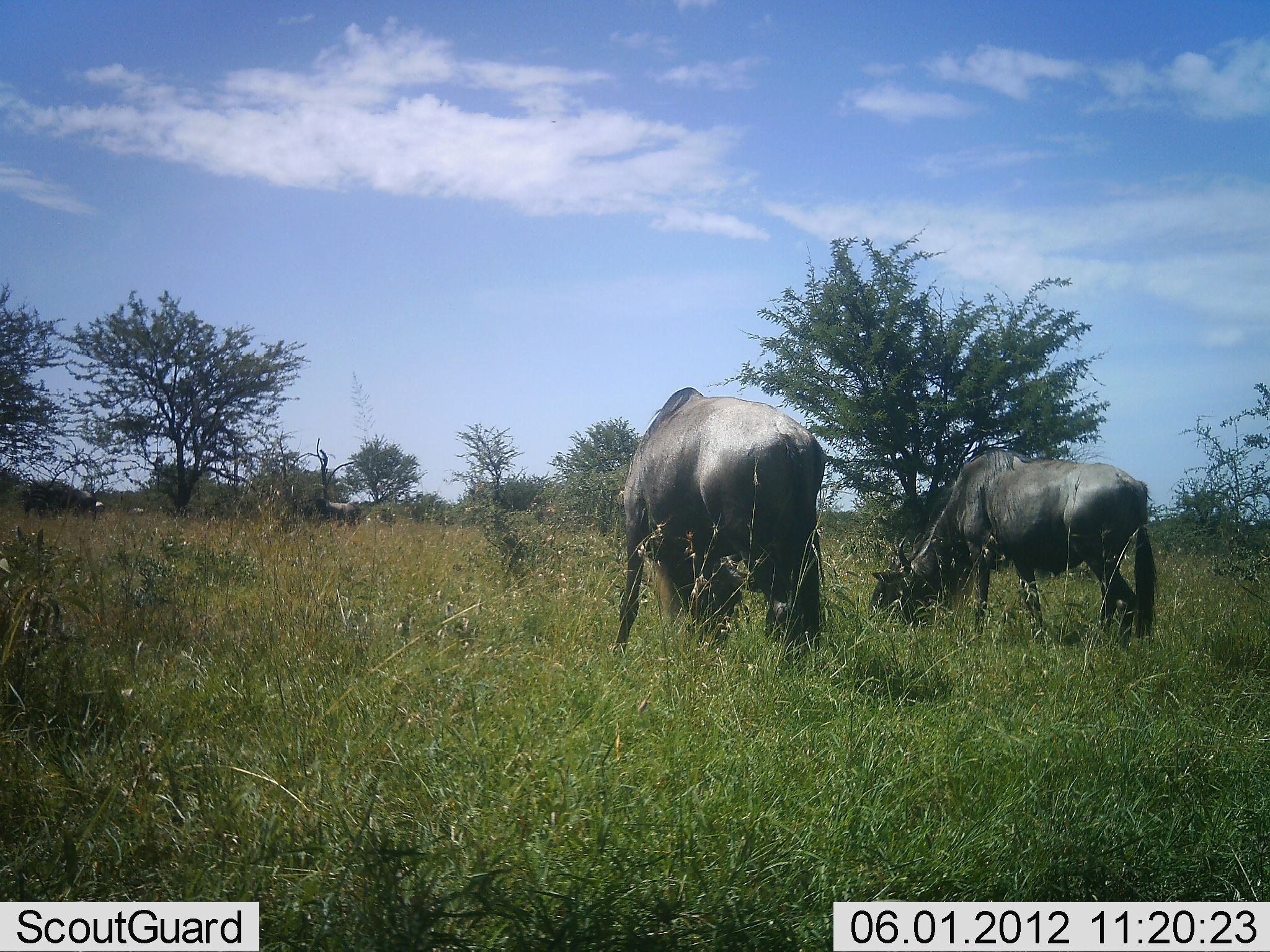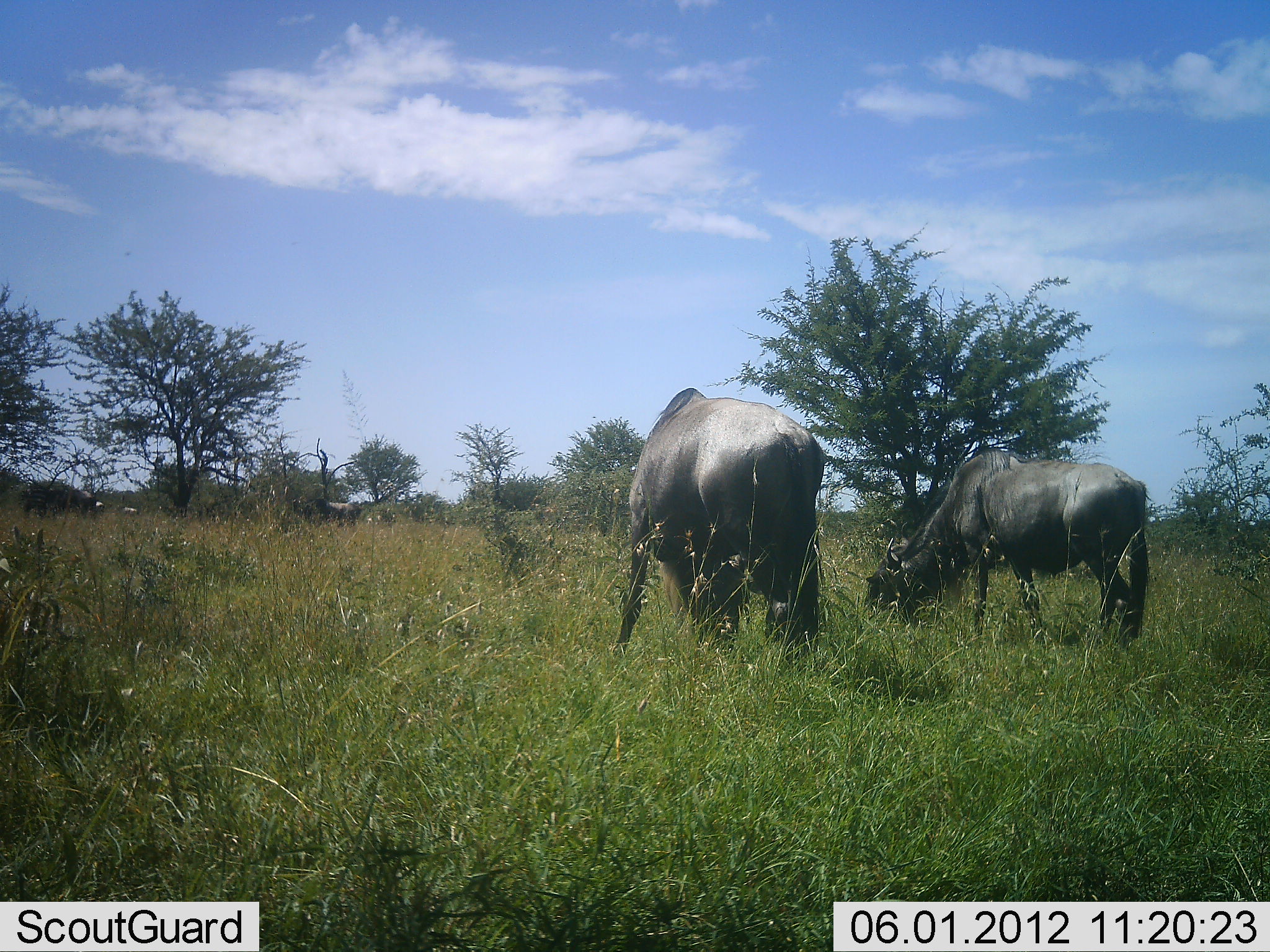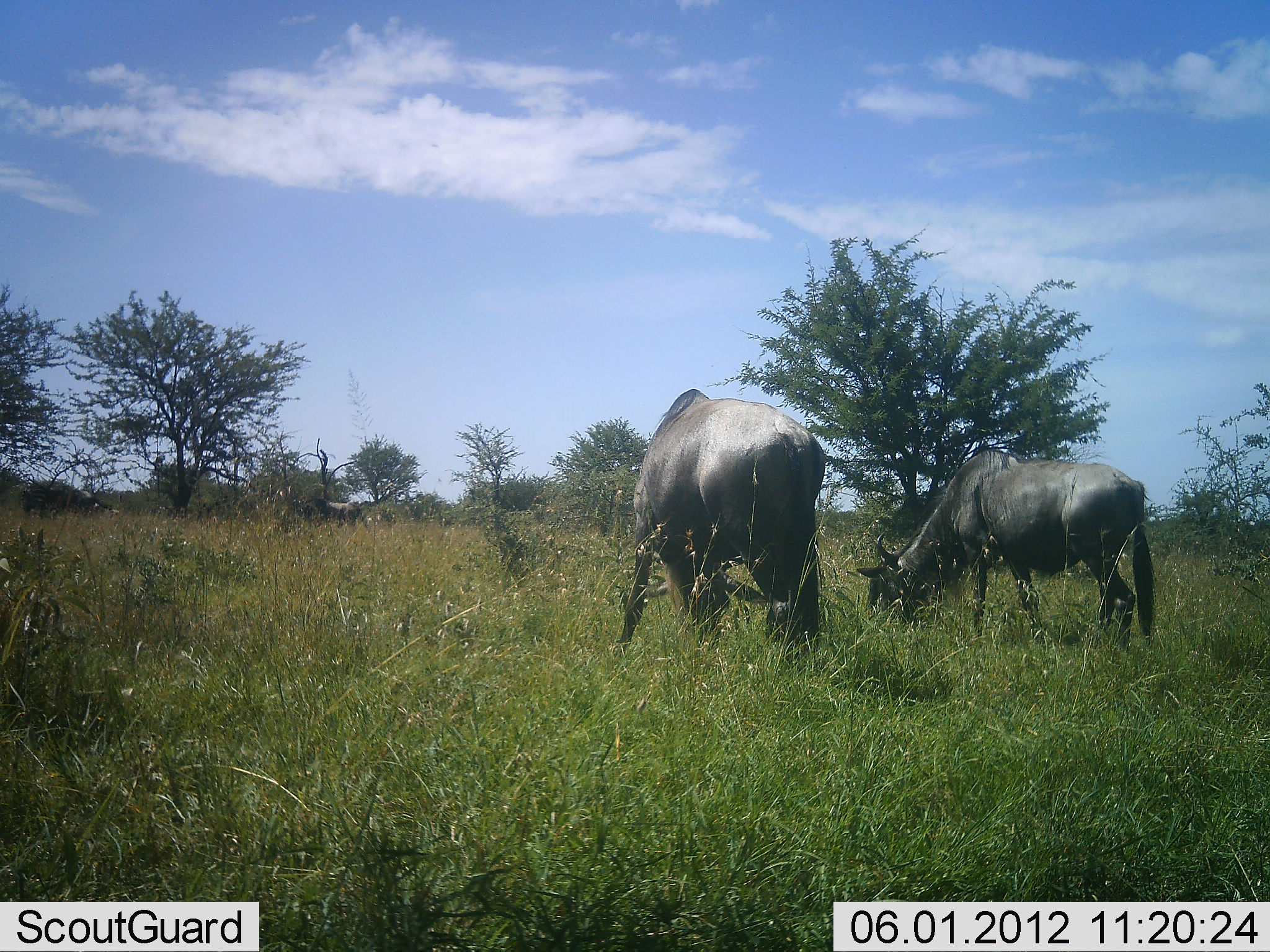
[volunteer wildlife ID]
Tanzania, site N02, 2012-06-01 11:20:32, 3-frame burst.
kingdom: Animalia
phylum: Chordata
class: Mammalia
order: Artiodactyla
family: Bovidae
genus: Connochaetes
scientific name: Connochaetes taurinus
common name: blue wildebeest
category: wildebeest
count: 3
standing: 20%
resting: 0%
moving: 20%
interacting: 0%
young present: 0%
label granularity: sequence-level